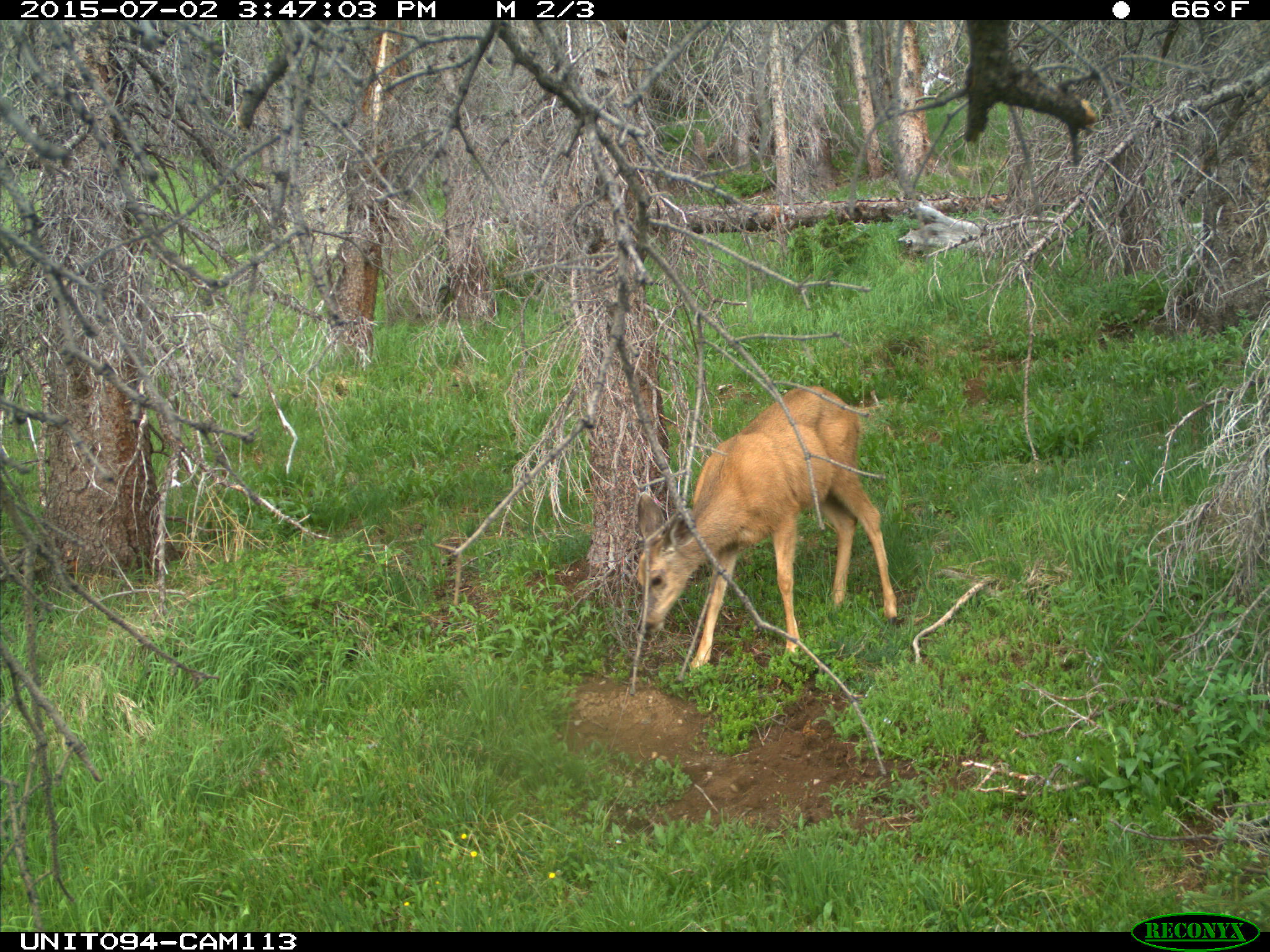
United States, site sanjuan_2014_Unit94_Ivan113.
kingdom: Animalia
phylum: Chordata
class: Mammalia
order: Artiodactyla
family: Cervidae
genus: Odocoileus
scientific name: Odocoileus hemionus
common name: mule deer